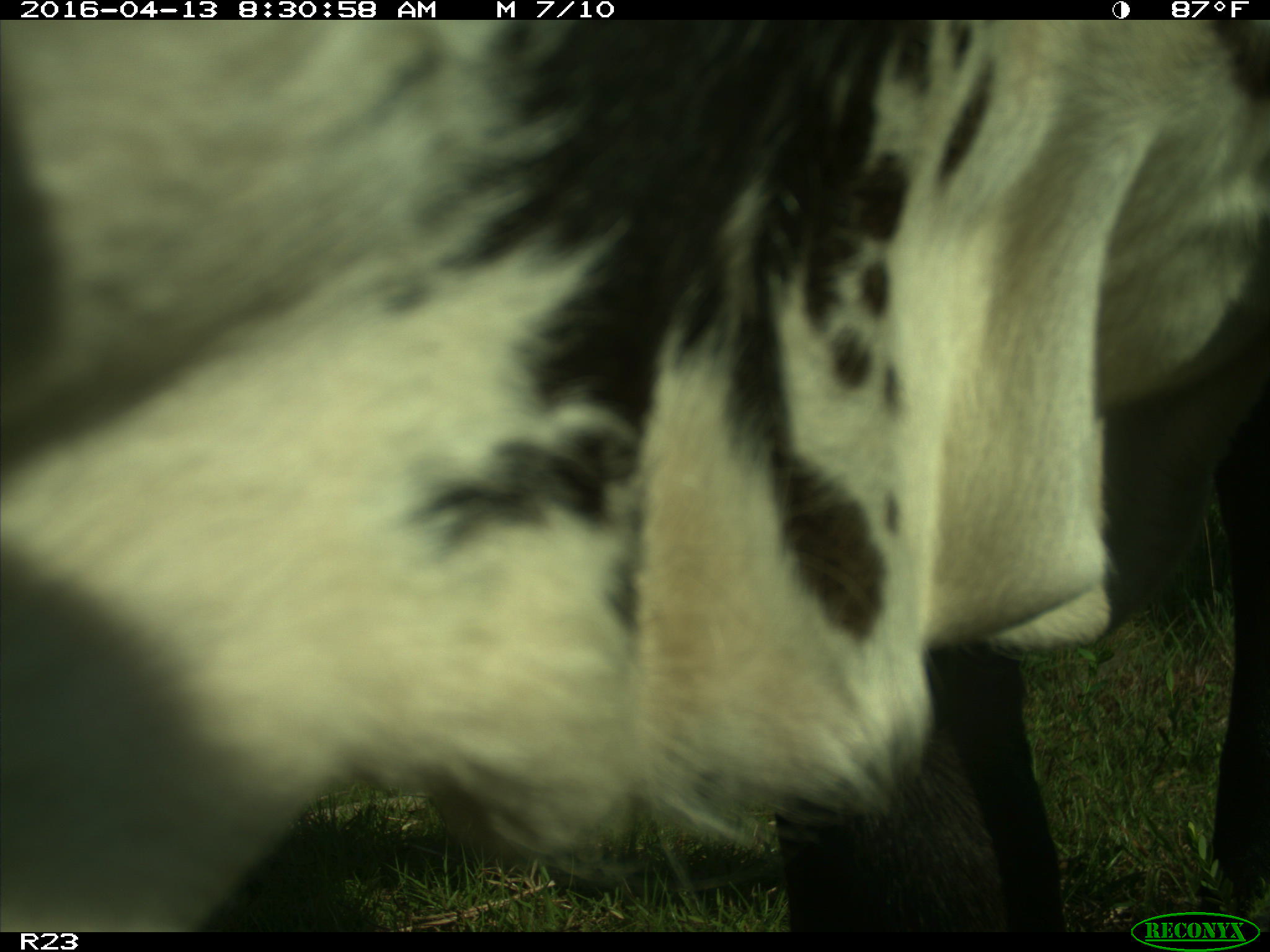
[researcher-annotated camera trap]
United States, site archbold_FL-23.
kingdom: Animalia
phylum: Chordata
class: Mammalia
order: Artiodactyla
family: Bovidae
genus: Bos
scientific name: Bos taurus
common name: domestic cow